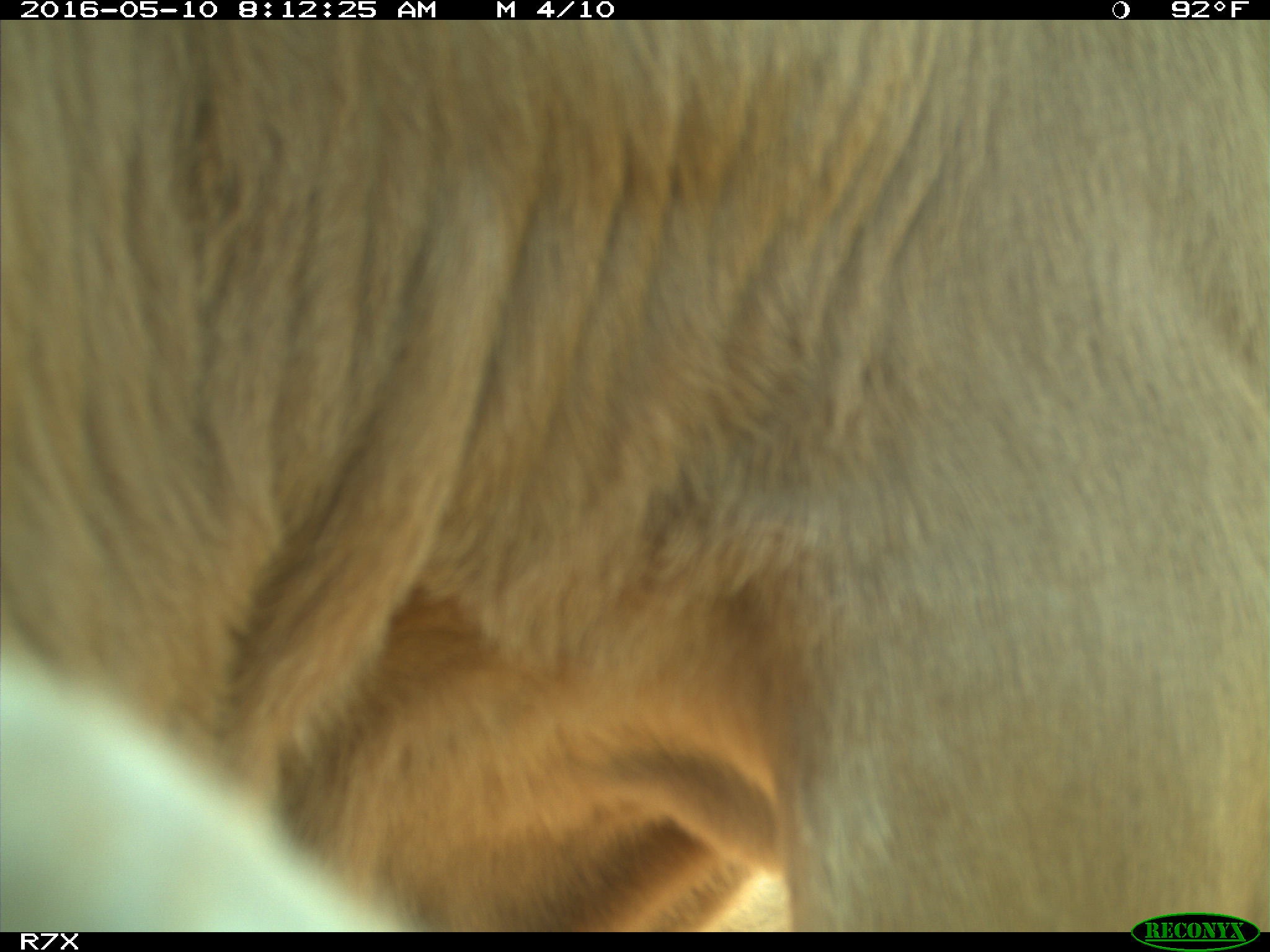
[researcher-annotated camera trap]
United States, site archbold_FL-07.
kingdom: Animalia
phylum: Chordata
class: Mammalia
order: Artiodactyla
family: Bovidae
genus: Bos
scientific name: Bos taurus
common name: domestic cow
Bos taurus (domestic cow).